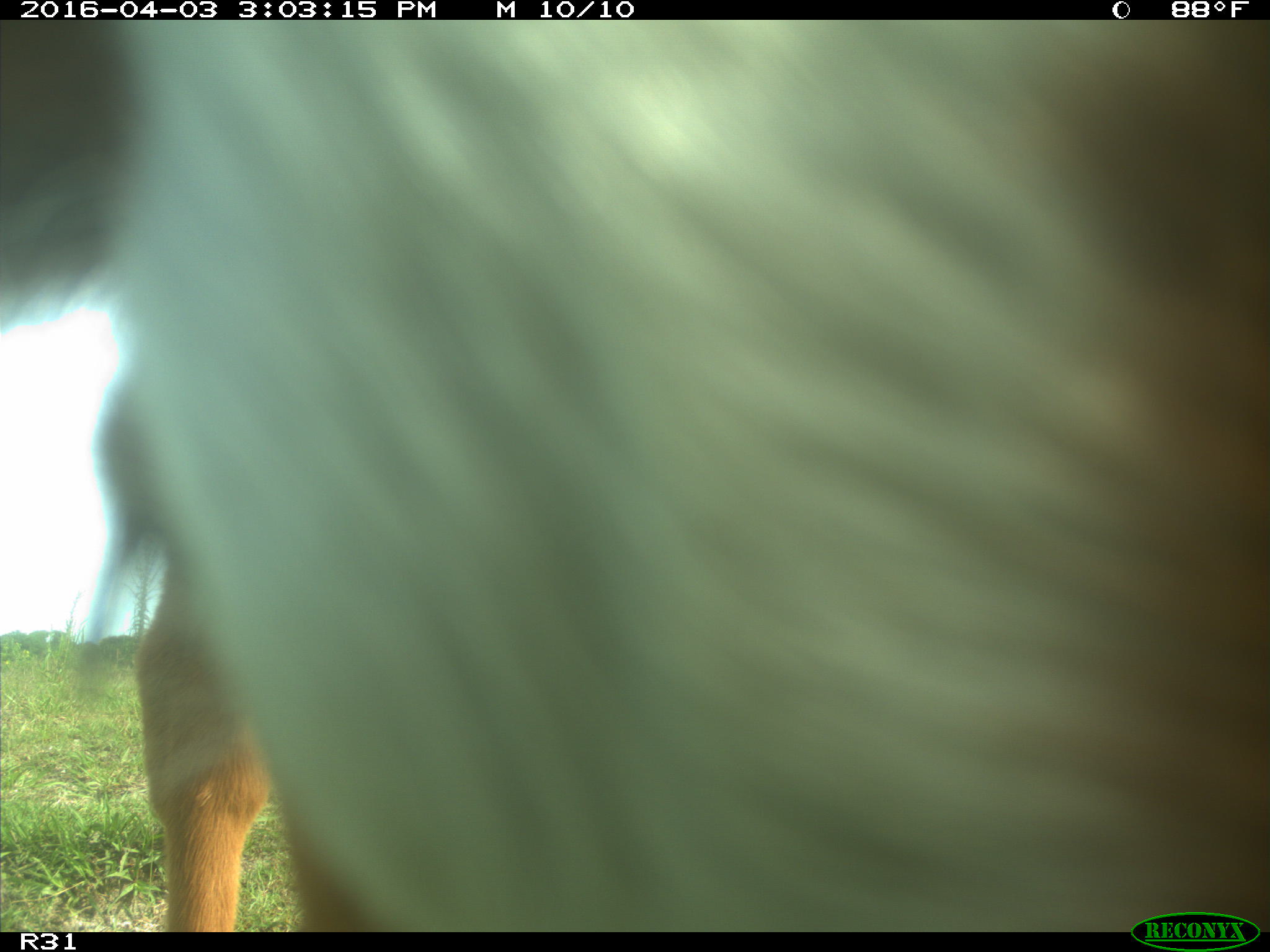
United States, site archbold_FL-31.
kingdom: Animalia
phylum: Chordata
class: Mammalia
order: Artiodactyla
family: Bovidae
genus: Bos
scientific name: Bos taurus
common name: domestic cow